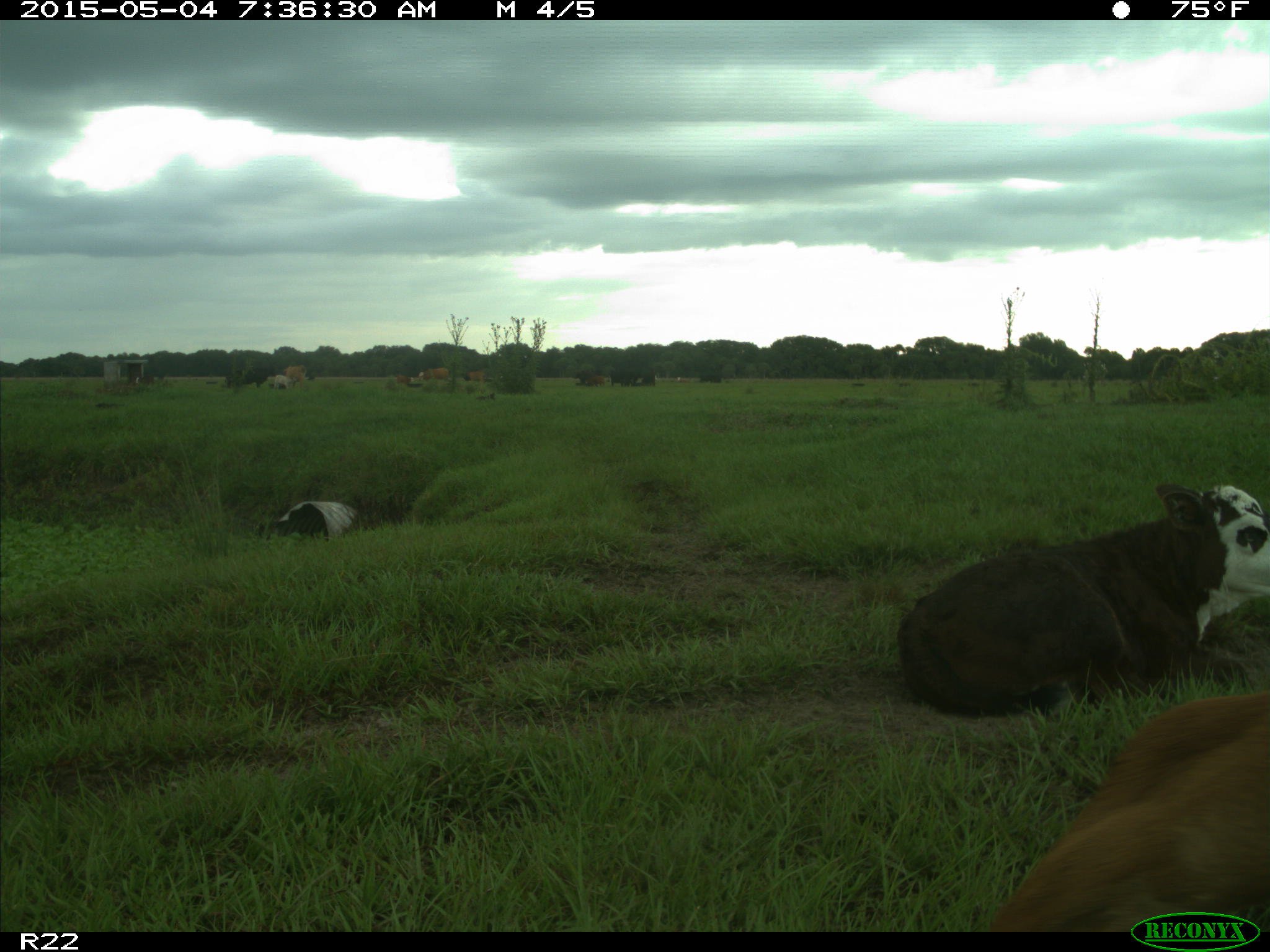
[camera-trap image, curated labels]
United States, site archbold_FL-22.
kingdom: Animalia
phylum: Chordata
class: Mammalia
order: Artiodactyla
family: Bovidae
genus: Bos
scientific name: Bos taurus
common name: domestic cow